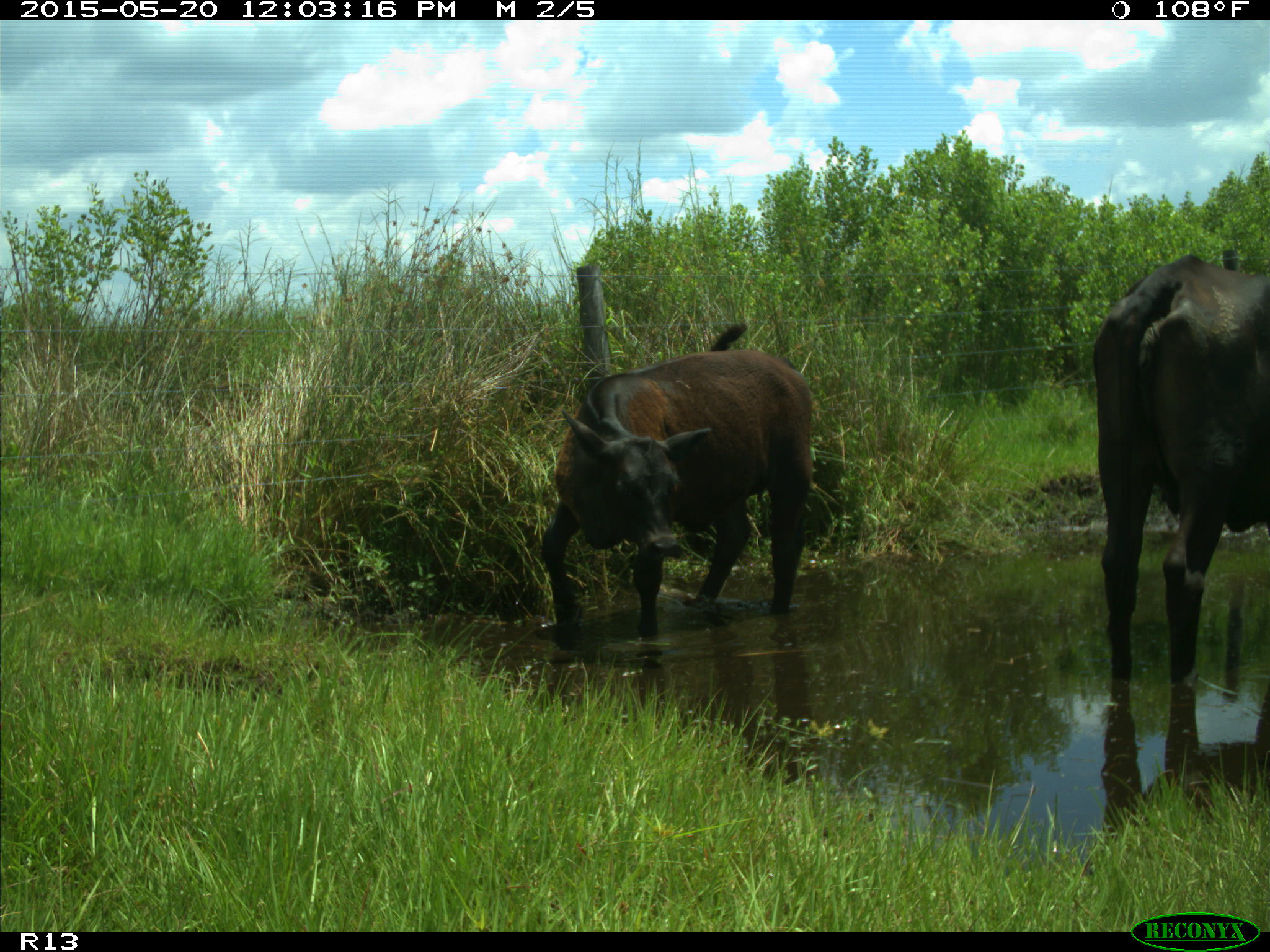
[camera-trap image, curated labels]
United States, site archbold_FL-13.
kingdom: Animalia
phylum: Chordata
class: Mammalia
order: Artiodactyla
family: Bovidae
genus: Bos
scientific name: Bos taurus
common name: domestic cow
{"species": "Bos taurus (domestic cow)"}